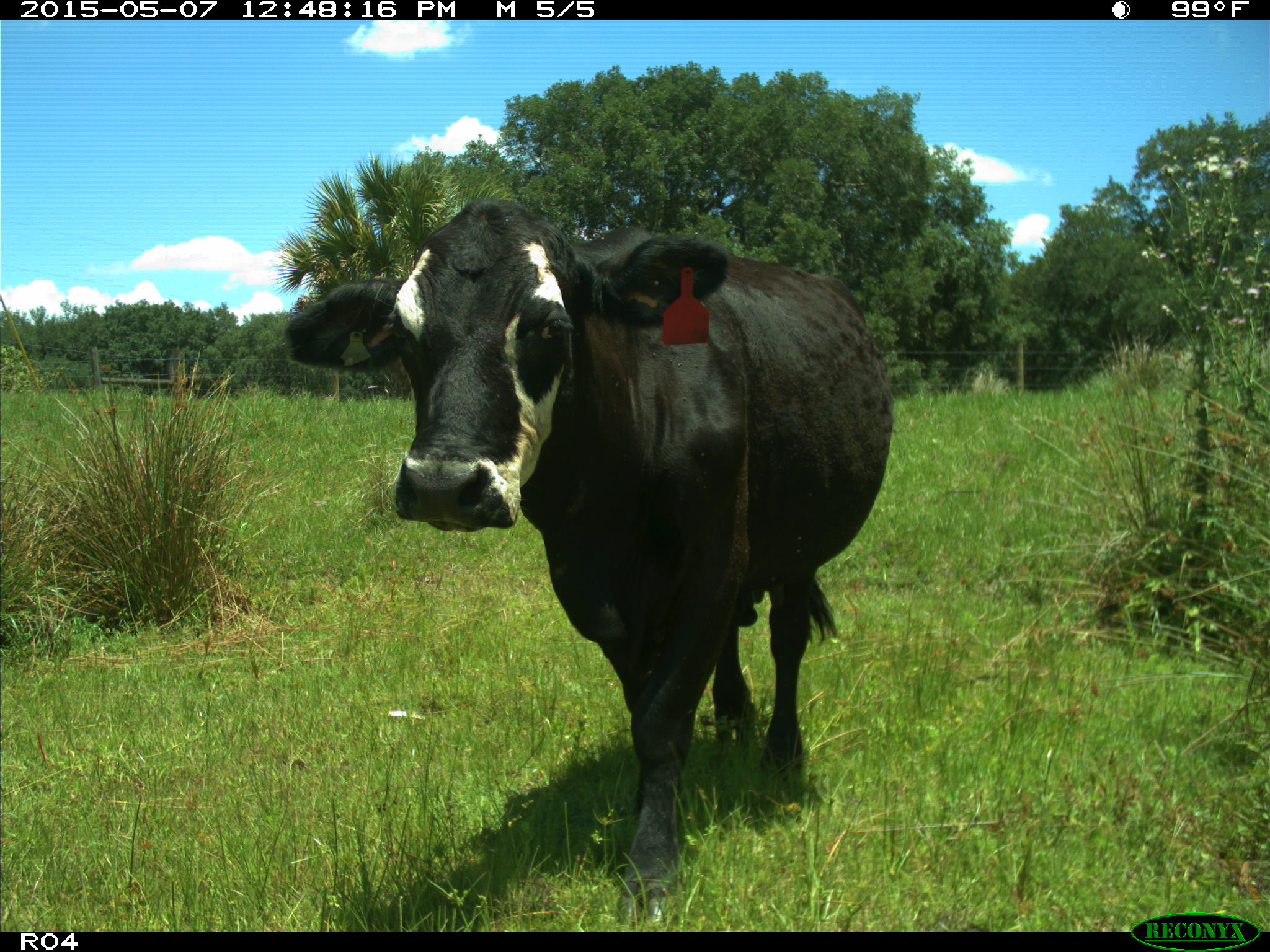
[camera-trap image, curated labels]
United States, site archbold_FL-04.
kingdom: Animalia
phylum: Chordata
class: Mammalia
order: Artiodactyla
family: Bovidae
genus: Bos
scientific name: Bos taurus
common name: domestic cow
Bos taurus (domestic cow).